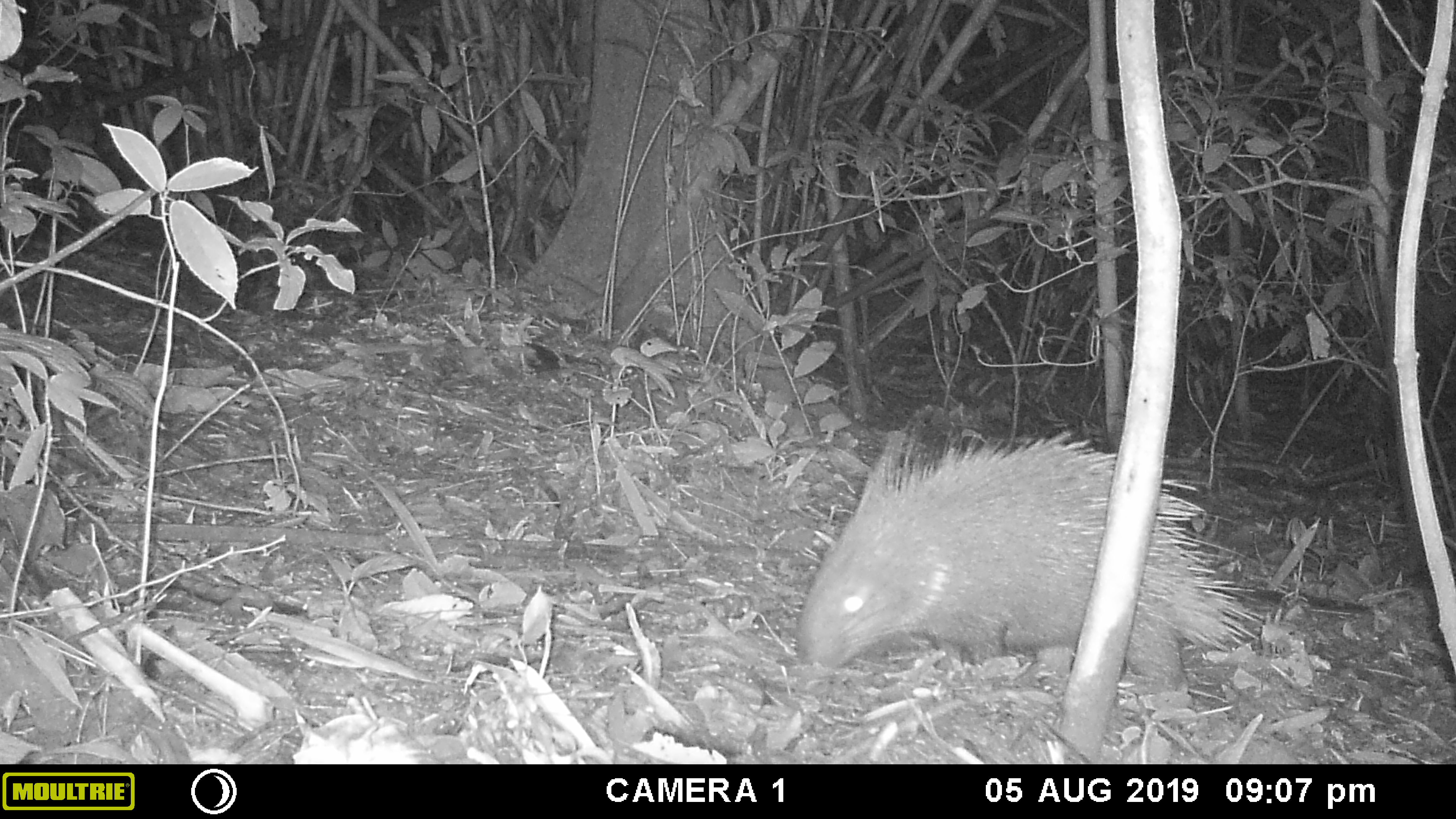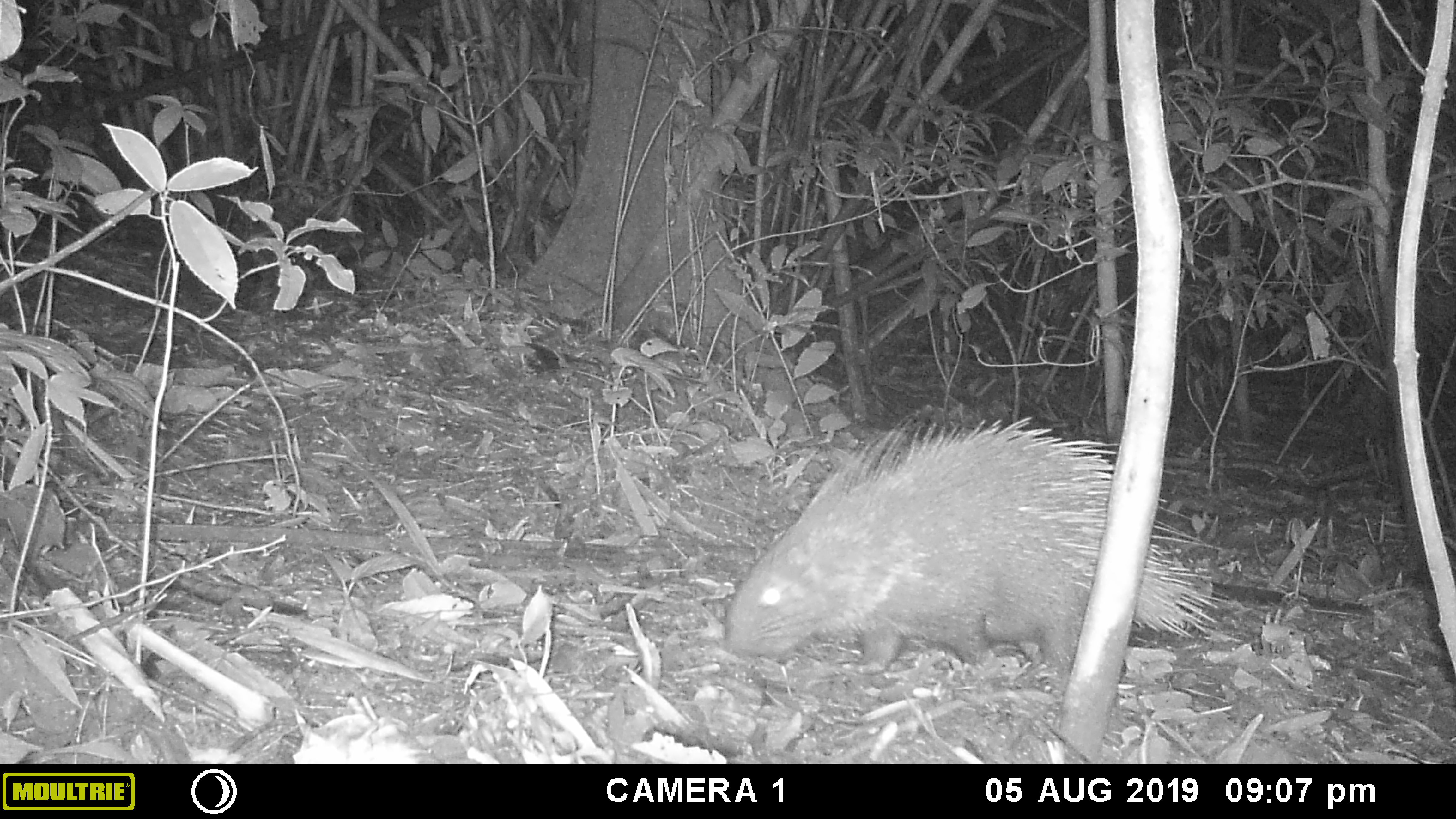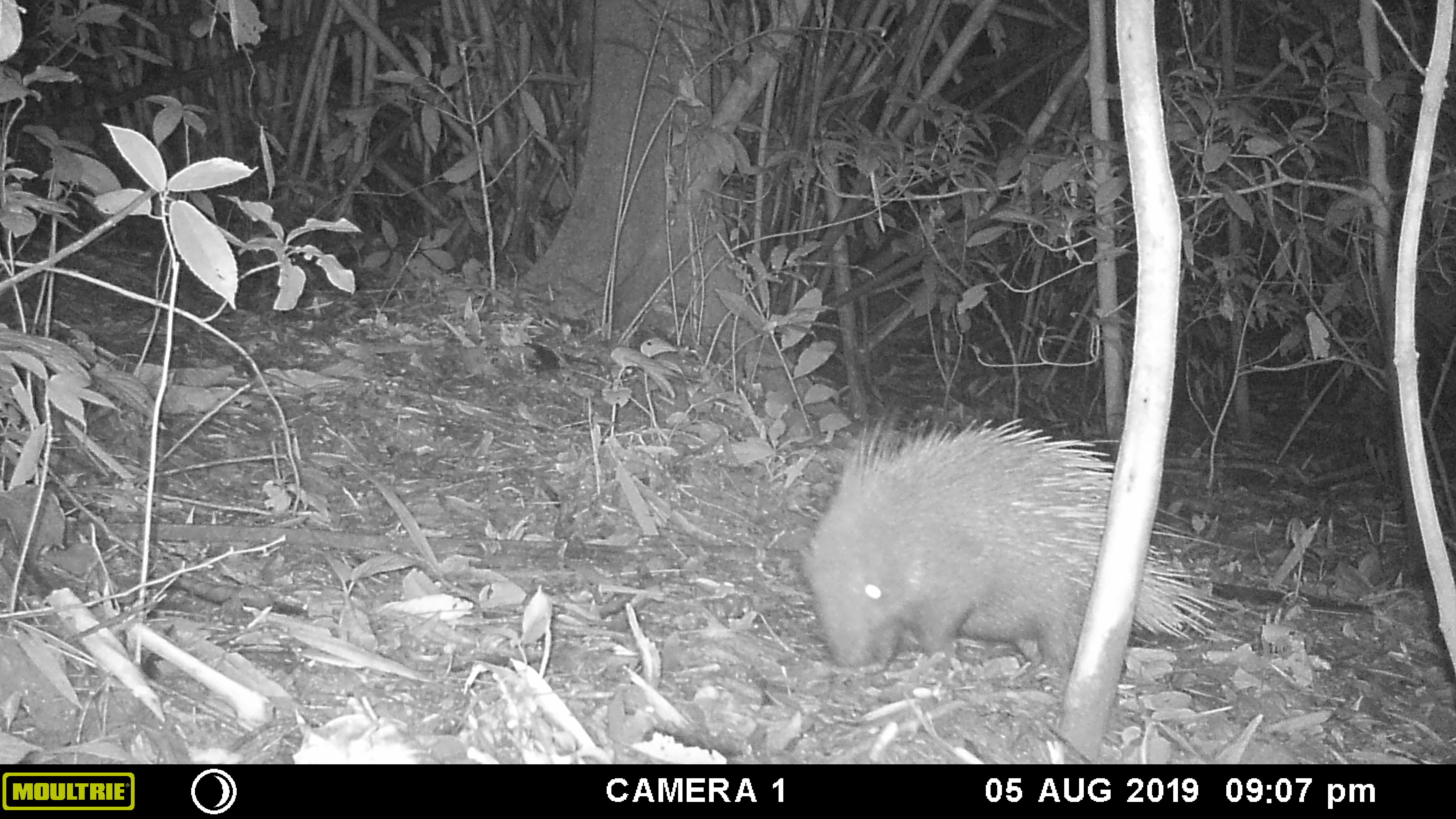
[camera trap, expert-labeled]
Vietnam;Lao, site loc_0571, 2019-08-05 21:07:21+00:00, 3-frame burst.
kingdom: Animalia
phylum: Chordata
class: Mammalia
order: Rodentia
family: Hystricidae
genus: Hystrix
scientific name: Hystrix brachyura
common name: malayan porcupine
Malayan porcupine (Hystrix brachyura). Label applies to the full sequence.